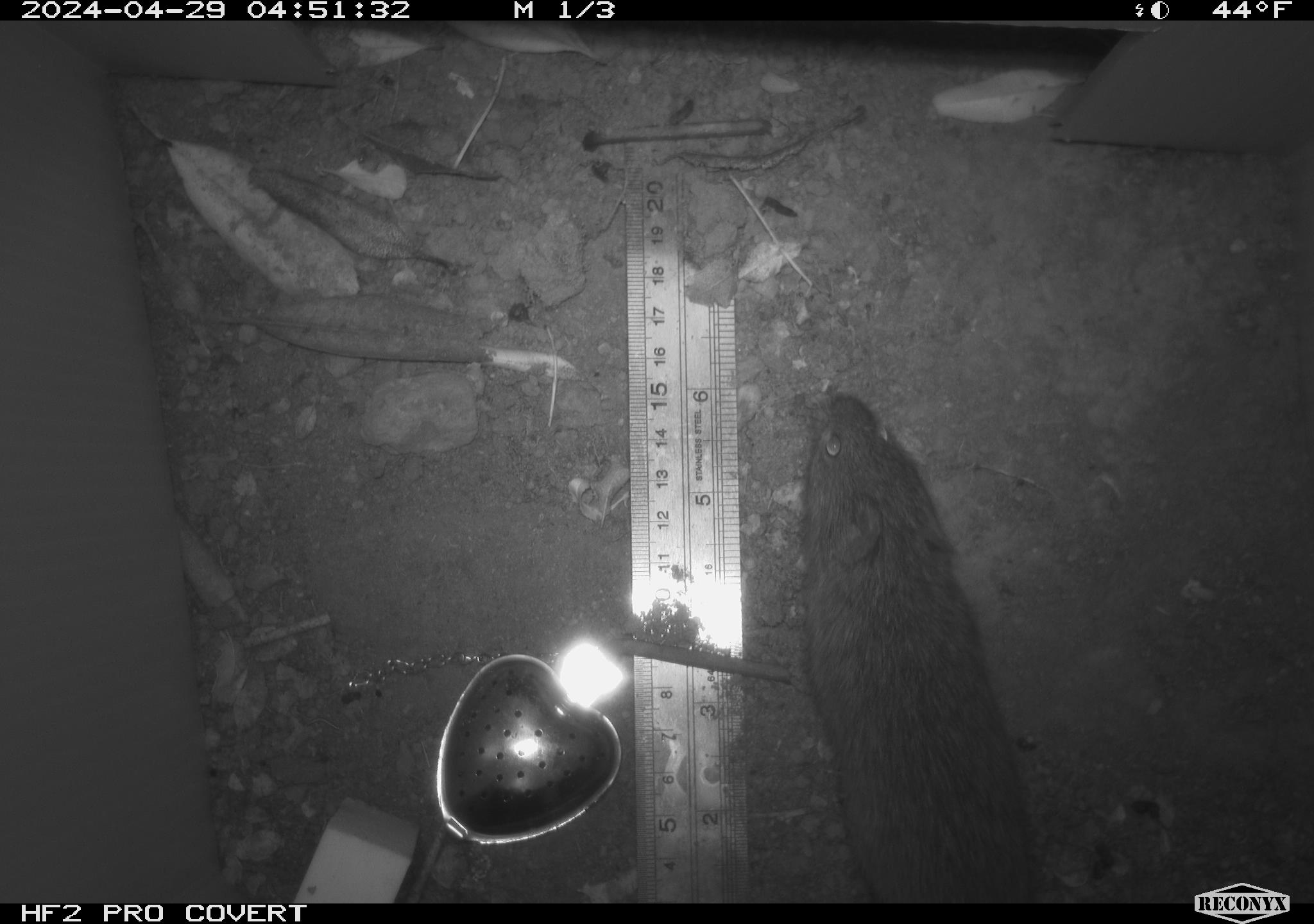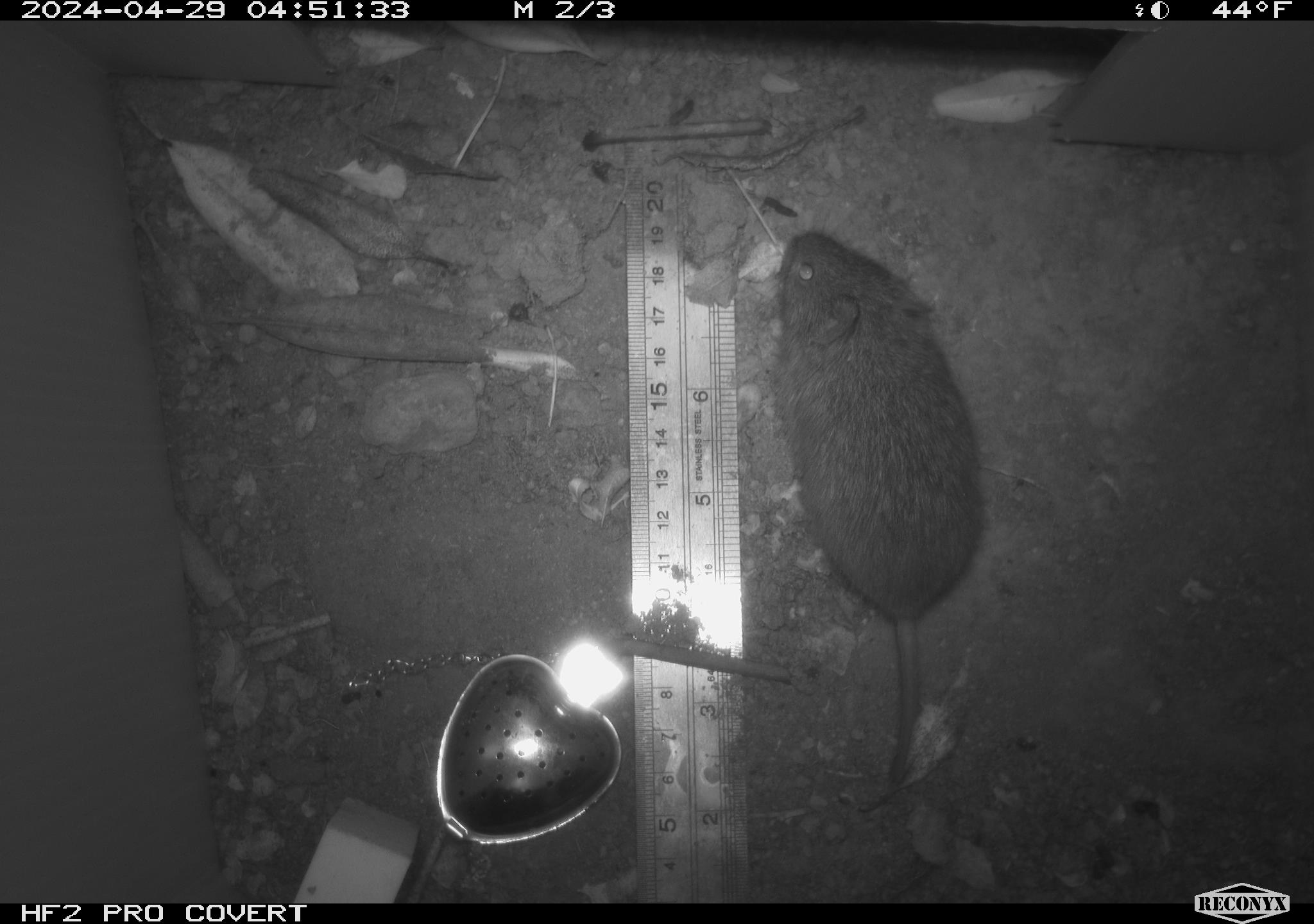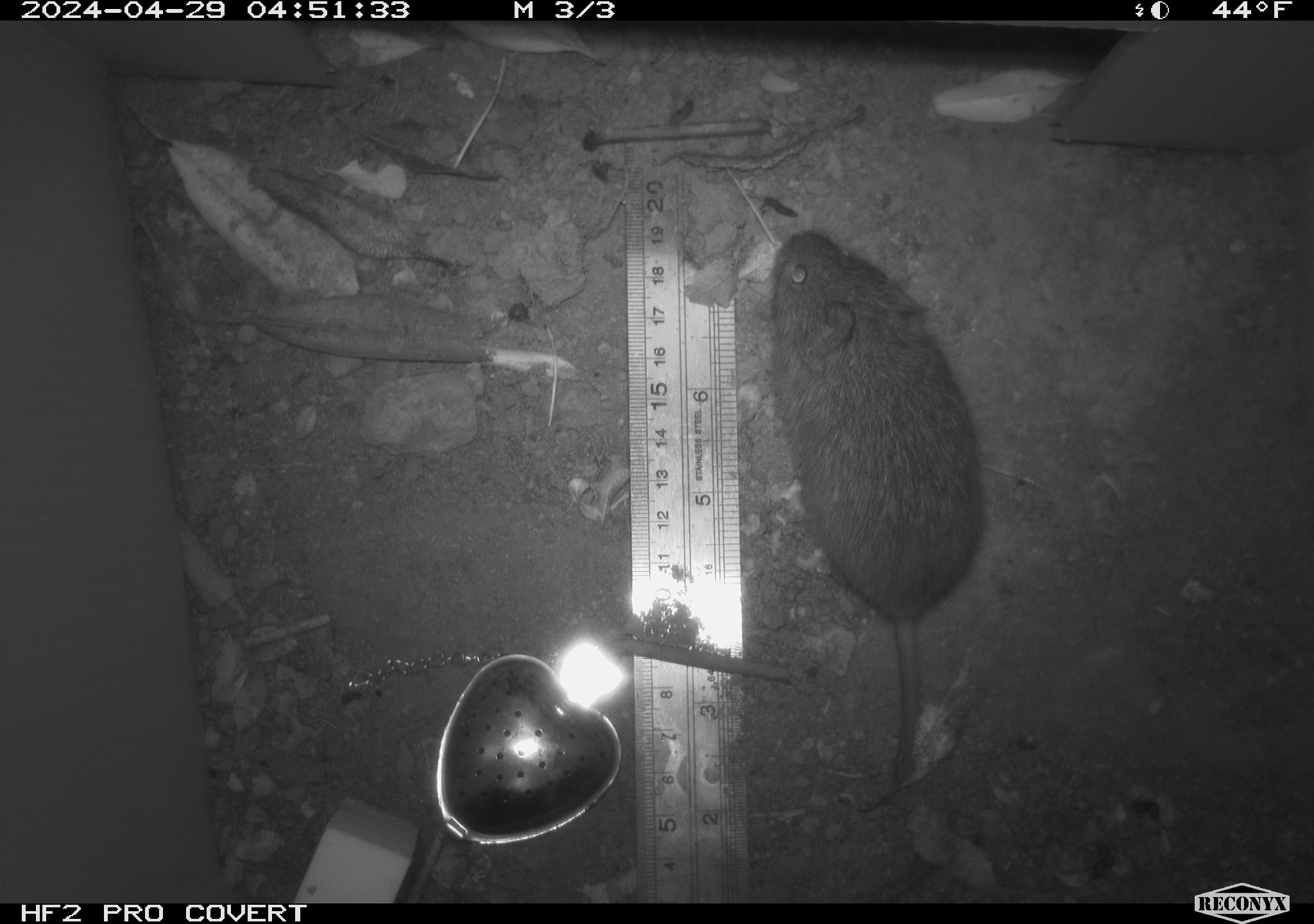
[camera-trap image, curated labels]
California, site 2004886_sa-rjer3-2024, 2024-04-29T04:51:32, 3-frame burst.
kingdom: Animalia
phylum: Chordata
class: Mammalia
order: Rodentia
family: Cricetidae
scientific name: Arvicolinae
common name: voles, lemmings, and muskrats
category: arvicolinae subfamily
Arvicolinae subfamily (voles, lemmings, and muskrats) (Arvicolinae).